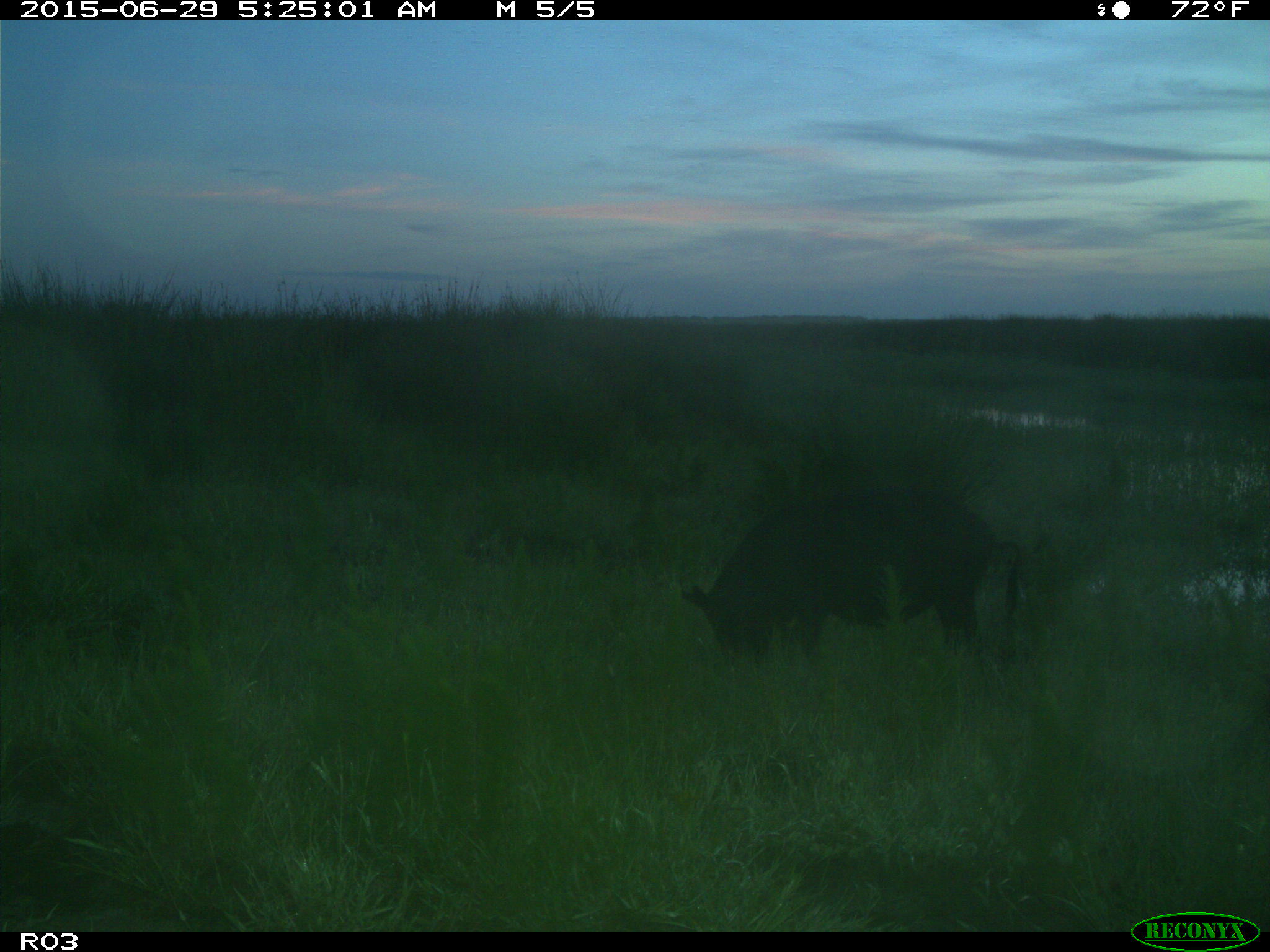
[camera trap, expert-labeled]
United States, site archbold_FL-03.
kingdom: Animalia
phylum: Chordata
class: Mammalia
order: Artiodactyla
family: Suidae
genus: Sus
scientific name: Sus scrofa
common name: wild boar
Sus scrofa (wild boar).